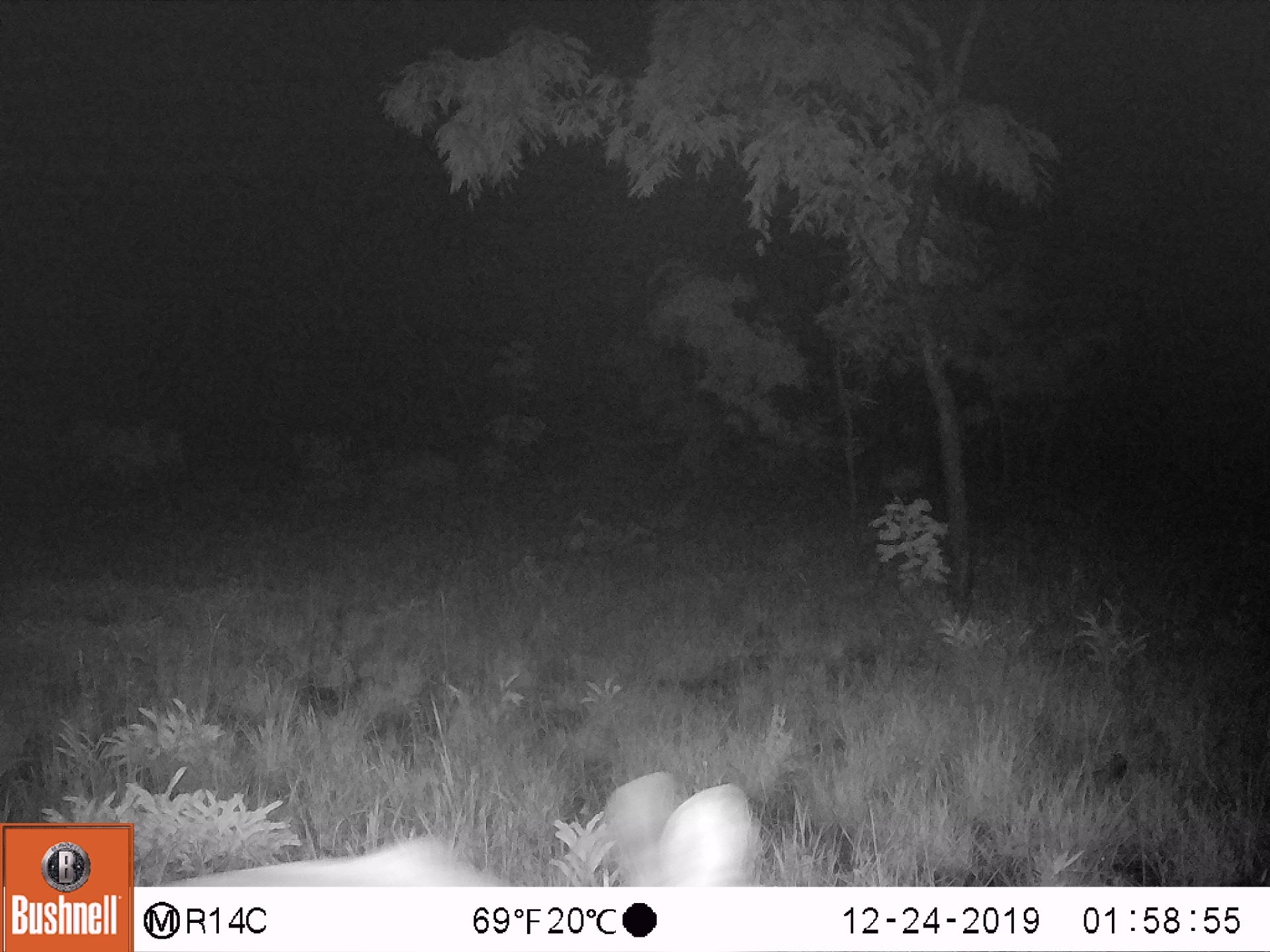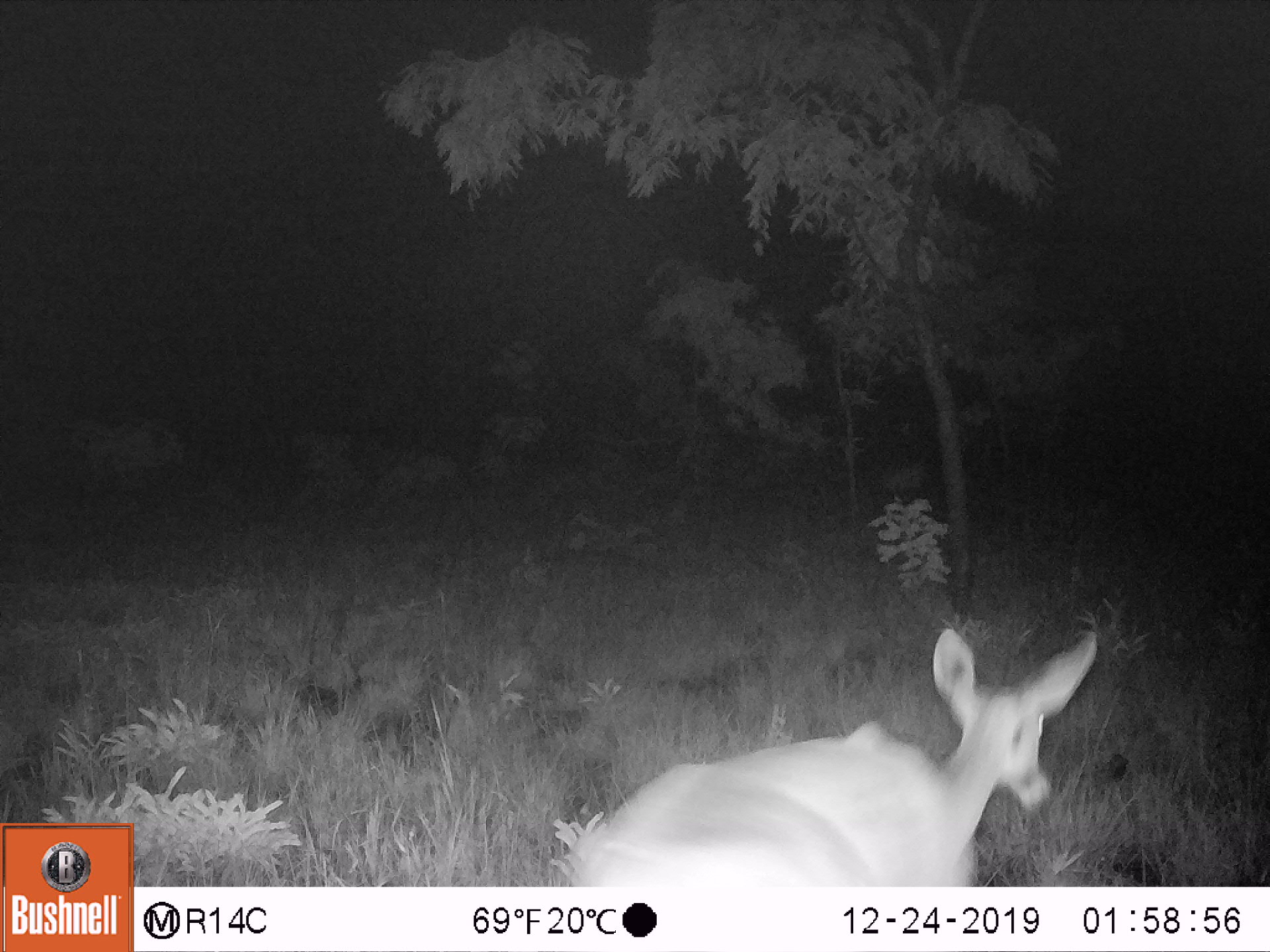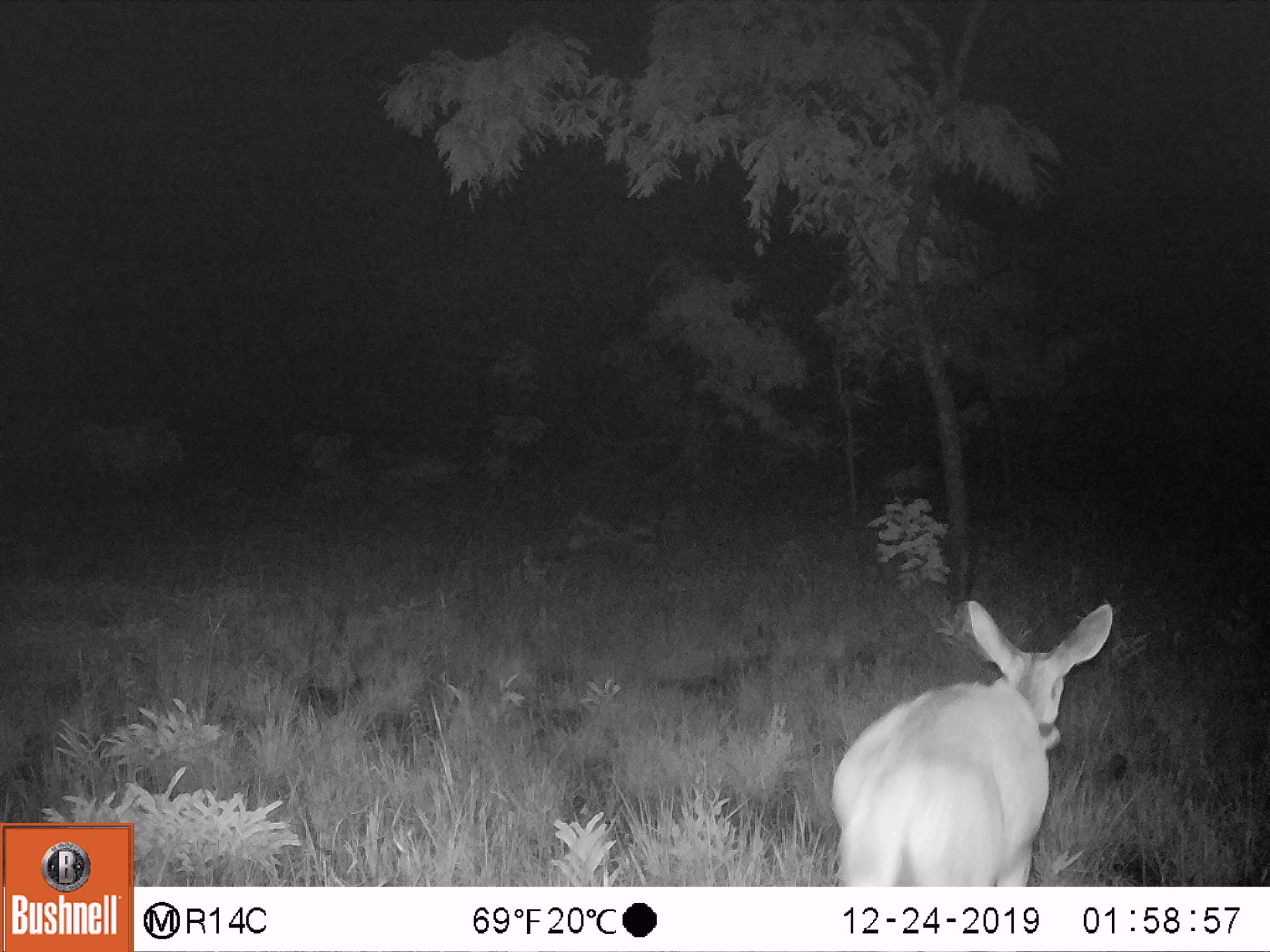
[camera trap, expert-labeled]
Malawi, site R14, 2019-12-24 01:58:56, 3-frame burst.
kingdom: Animalia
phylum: Chordata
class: Mammalia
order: Artiodactyla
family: Bovidae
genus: Redunca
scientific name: Redunca arundinum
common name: southern reedbuck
Southern reedbuck (Redunca arundinum), count 1.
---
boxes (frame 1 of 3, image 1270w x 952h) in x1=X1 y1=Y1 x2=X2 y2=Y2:
southern reedbuck: x1=213 y1=770 x2=752 y2=885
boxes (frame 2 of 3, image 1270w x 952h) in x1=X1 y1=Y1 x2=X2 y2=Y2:
southern reedbuck: x1=556 y1=626 x2=1101 y2=887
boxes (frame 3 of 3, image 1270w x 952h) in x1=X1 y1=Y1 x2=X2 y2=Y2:
southern reedbuck: x1=818 y1=597 x2=1115 y2=878